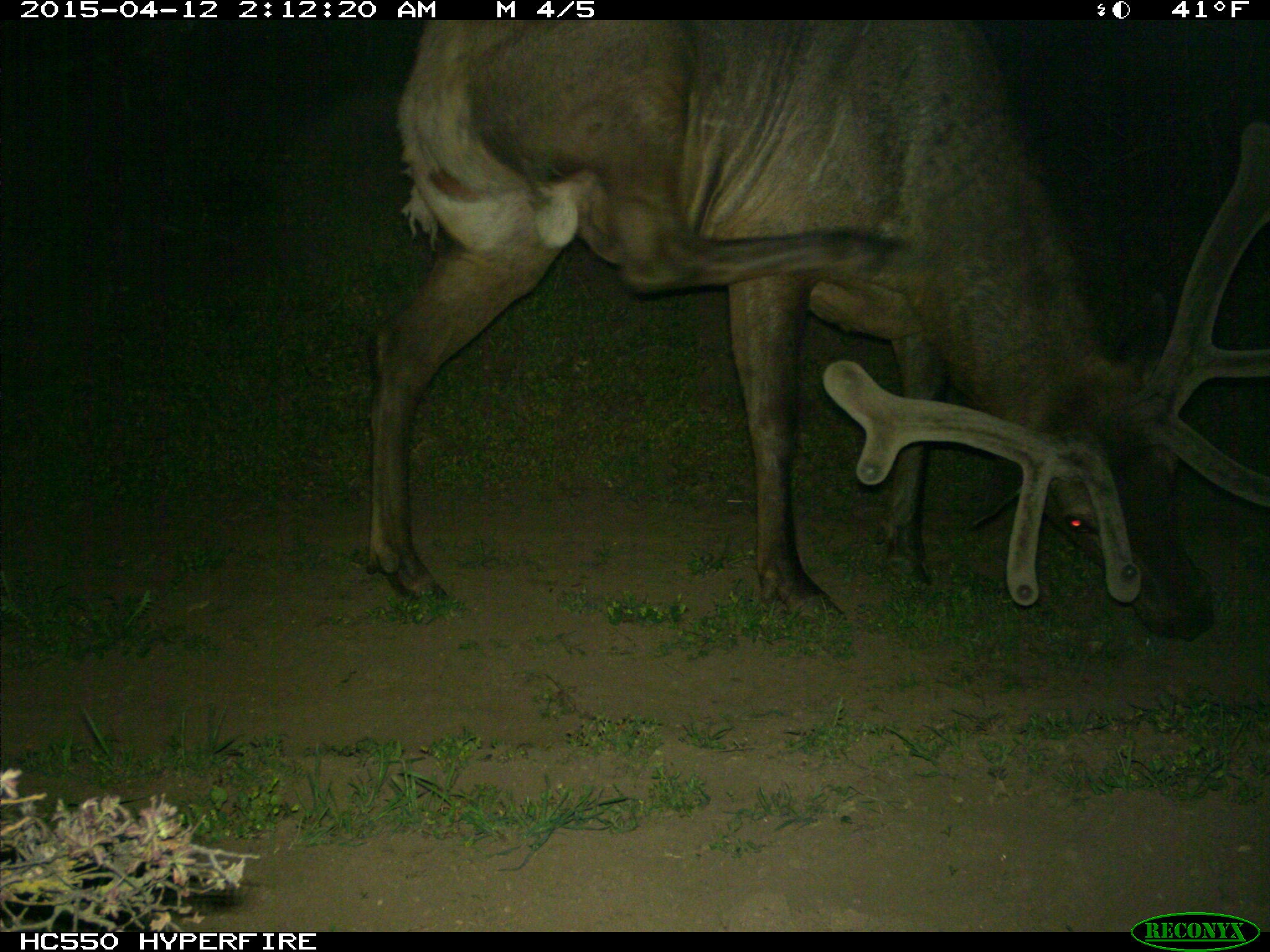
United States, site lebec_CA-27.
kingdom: Animalia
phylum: Chordata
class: Mammalia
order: Artiodactyla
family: Cervidae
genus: Cervus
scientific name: Cervus canadensis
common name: elk